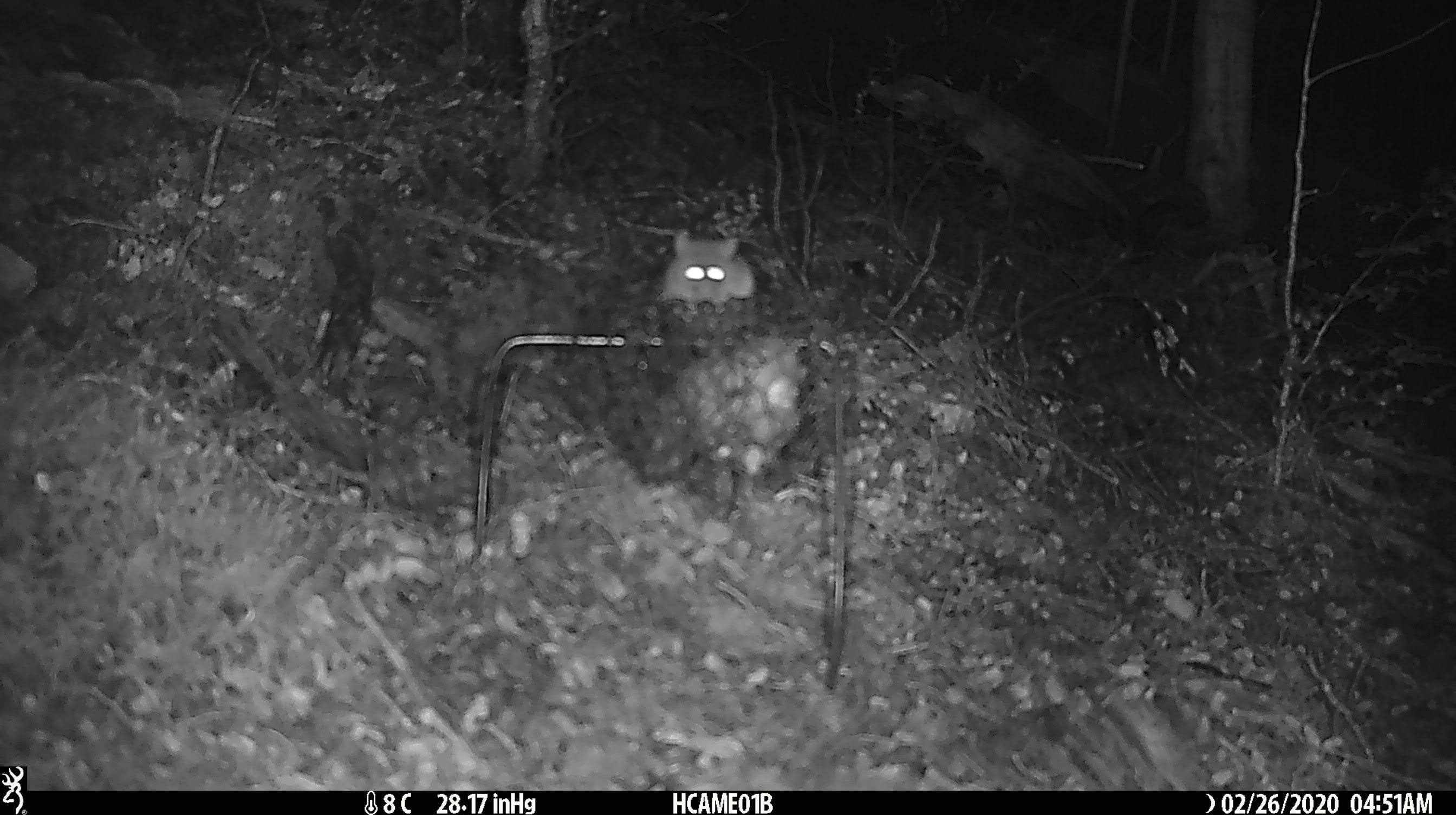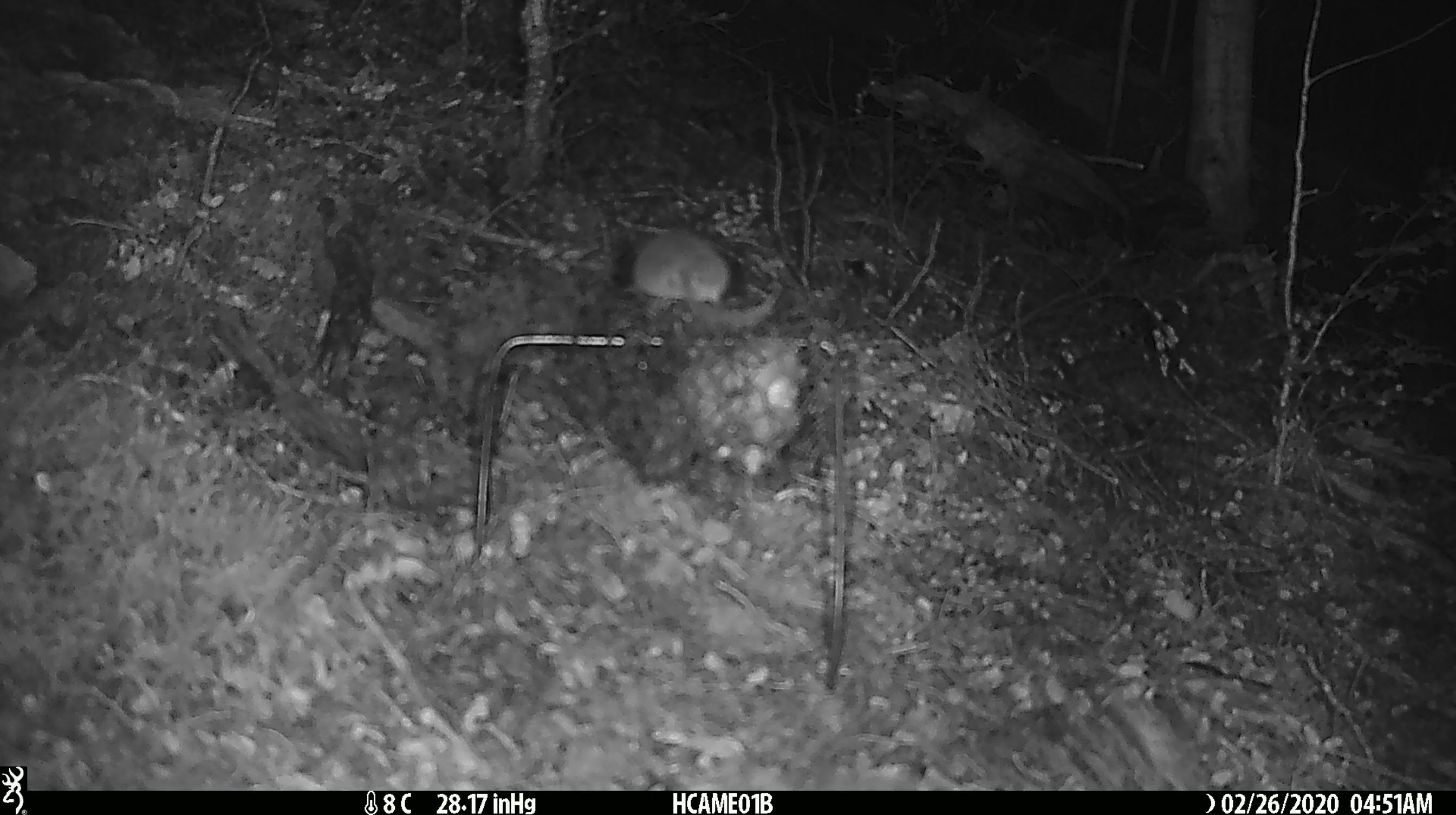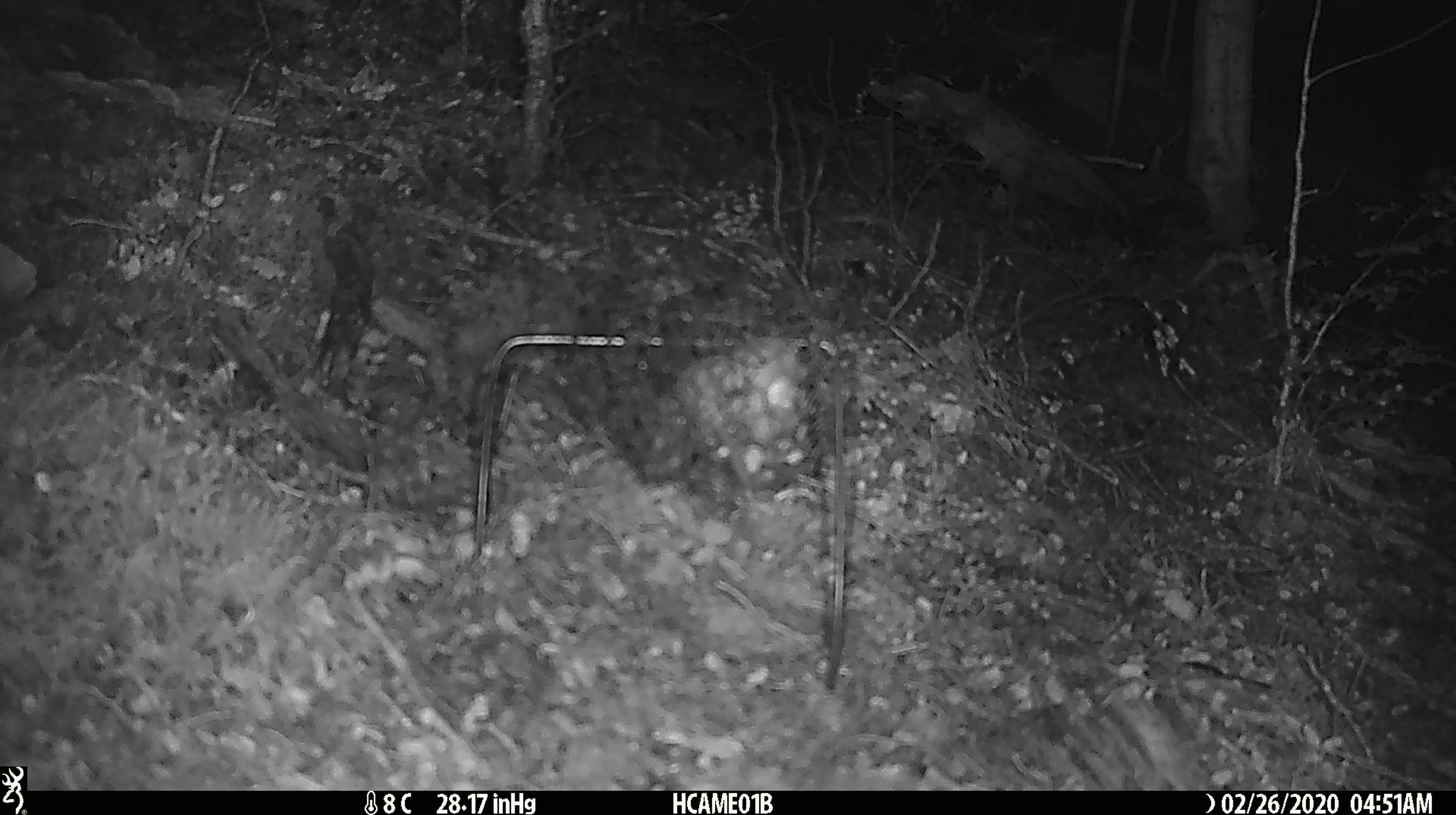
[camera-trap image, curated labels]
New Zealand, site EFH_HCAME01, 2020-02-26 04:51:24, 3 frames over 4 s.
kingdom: Animalia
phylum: Chordata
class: Mammalia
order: Rodentia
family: Muridae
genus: Mus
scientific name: Mus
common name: mouse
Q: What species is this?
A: Mouse (Mus).